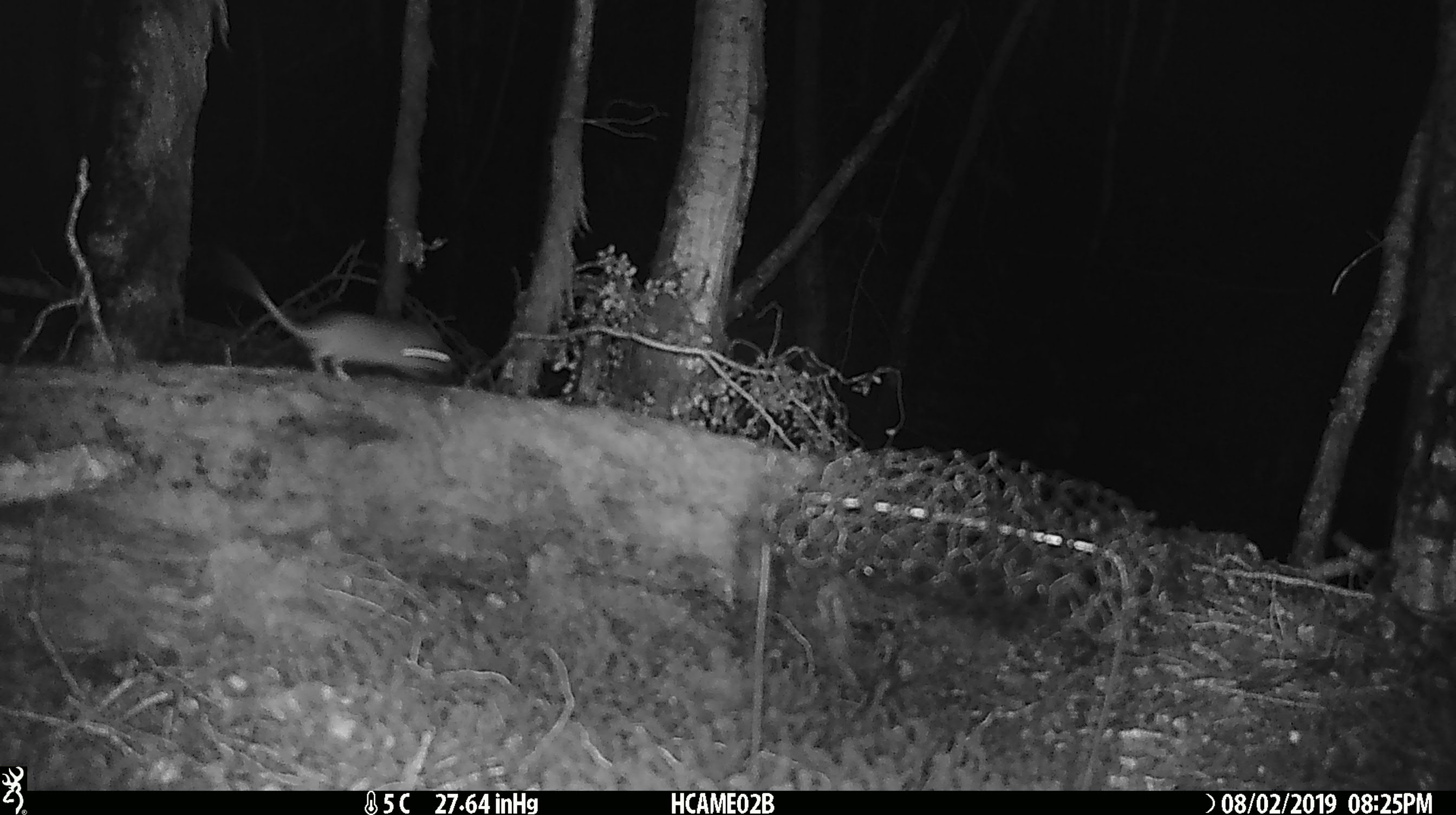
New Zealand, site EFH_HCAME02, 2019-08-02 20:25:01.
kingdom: Animalia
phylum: Chordata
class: Mammalia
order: Rodentia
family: Muridae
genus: Mus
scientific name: Mus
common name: mouse